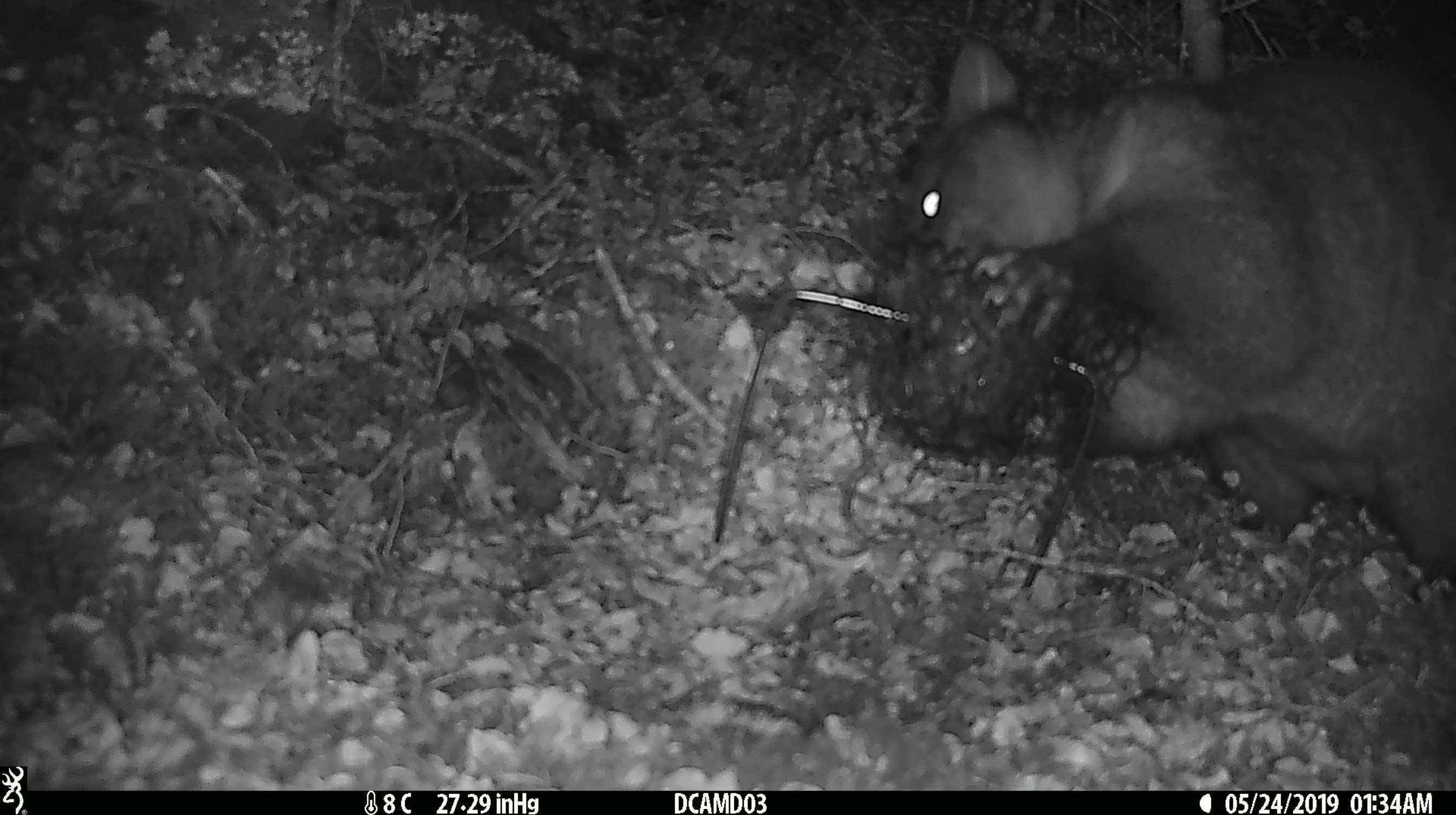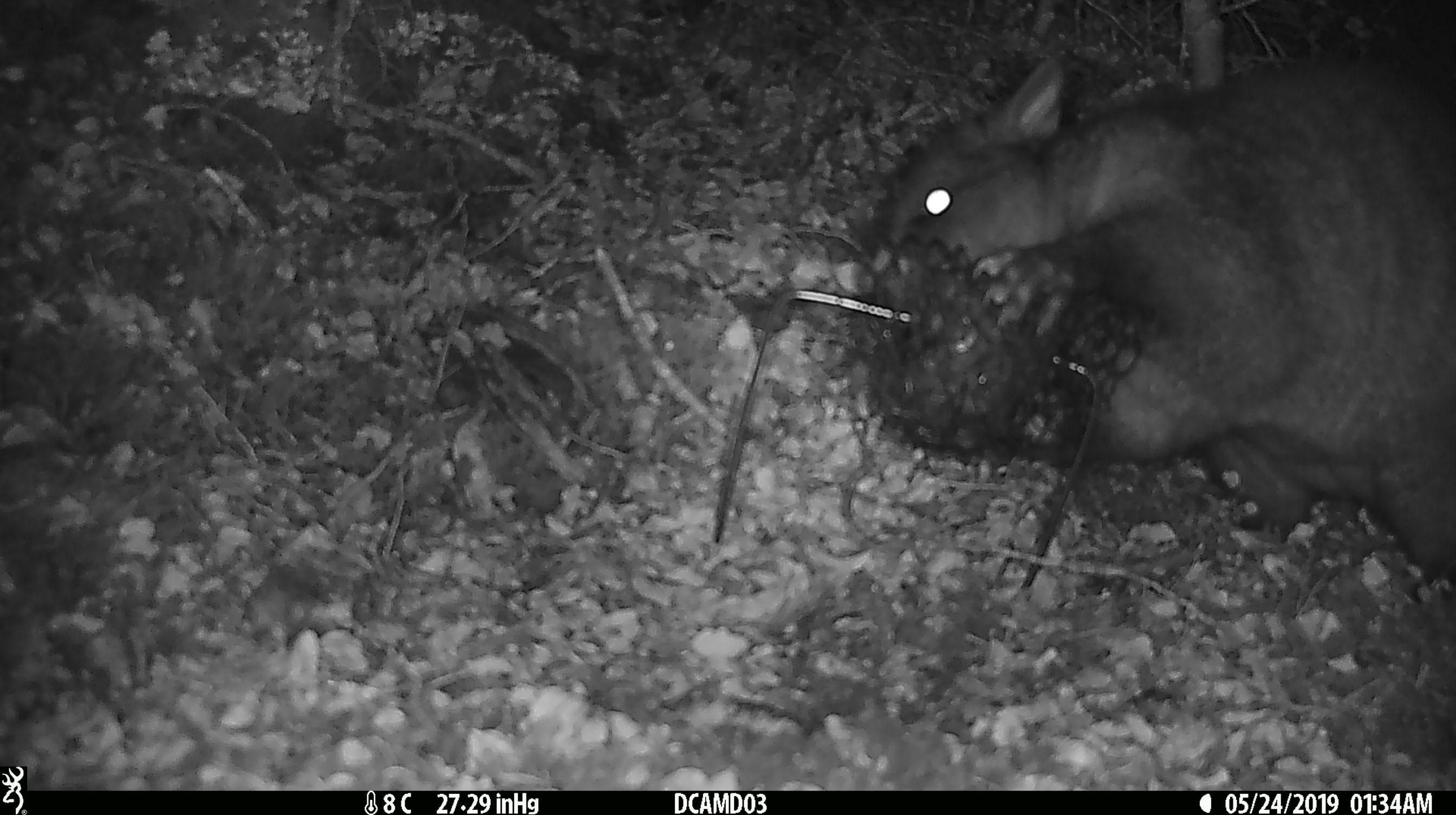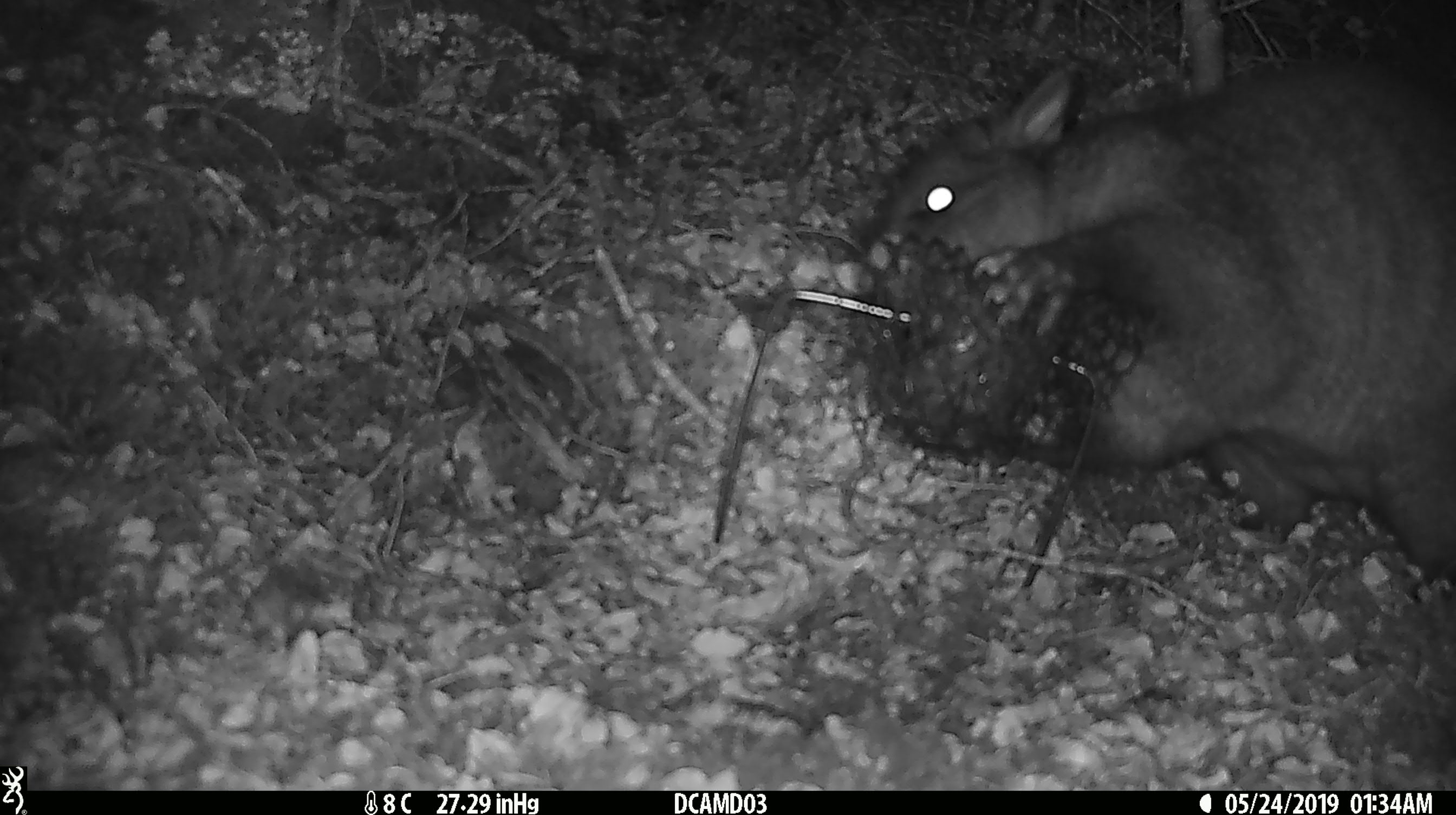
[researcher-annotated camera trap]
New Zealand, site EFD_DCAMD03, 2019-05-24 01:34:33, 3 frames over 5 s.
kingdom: Animalia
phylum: Chordata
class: Mammalia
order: Diprotodontia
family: Phalangeridae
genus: Trichosurus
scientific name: Trichosurus vulpecula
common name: common brushtail possum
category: possum